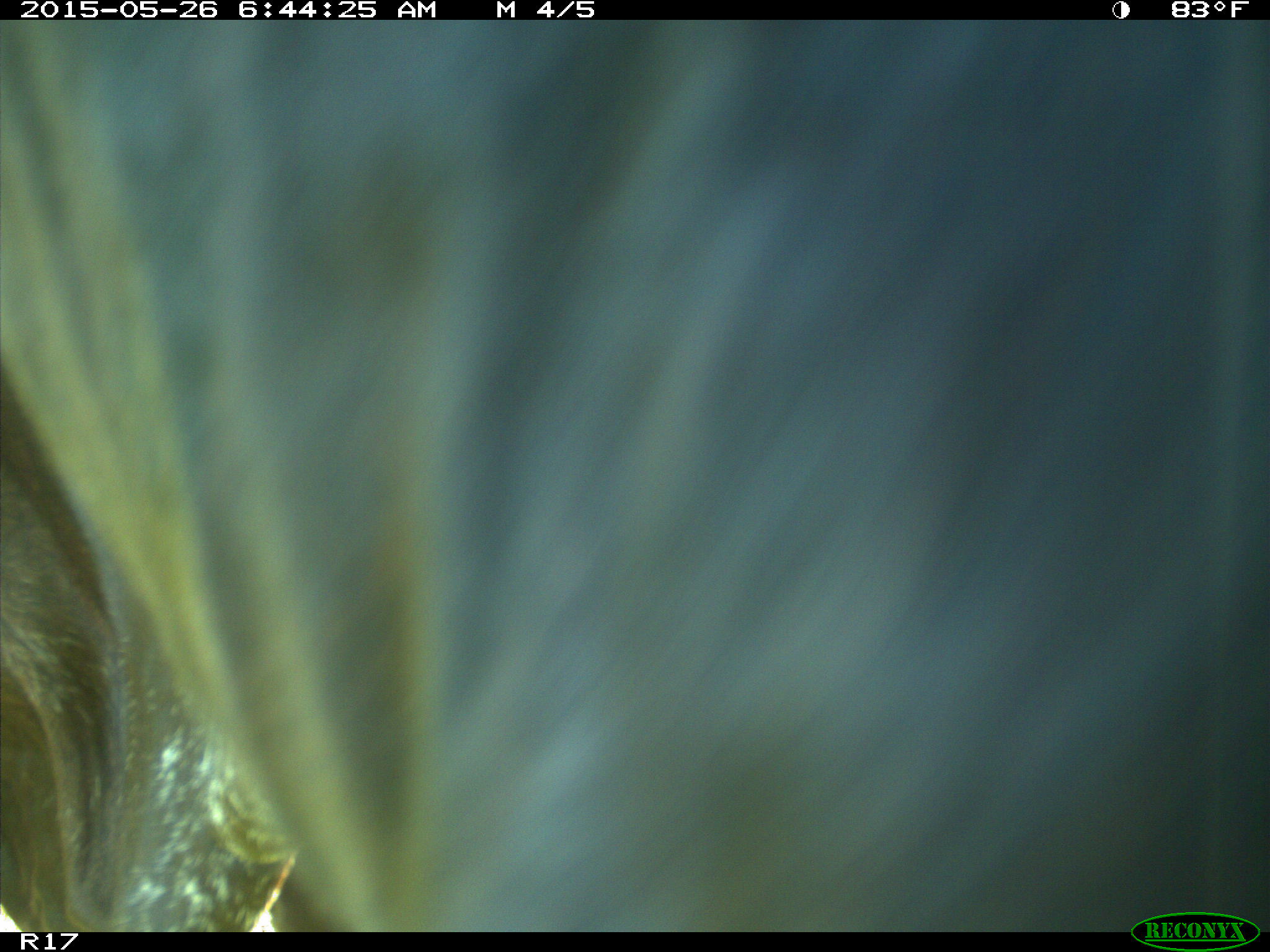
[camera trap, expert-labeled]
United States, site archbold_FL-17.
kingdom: Animalia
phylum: Chordata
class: Mammalia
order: Artiodactyla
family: Bovidae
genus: Bos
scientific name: Bos taurus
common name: domestic cow